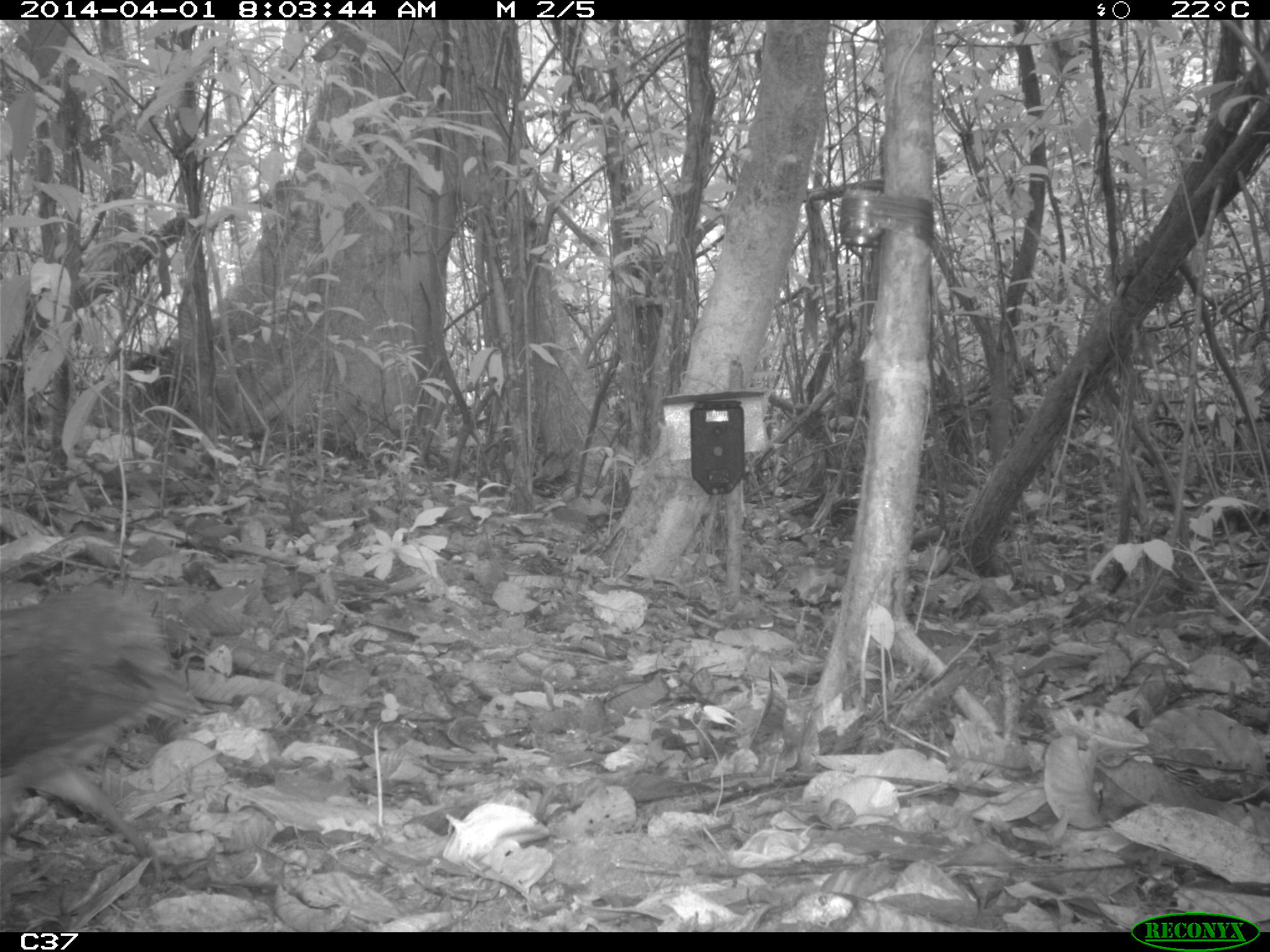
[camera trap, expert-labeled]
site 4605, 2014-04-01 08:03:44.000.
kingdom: Animalia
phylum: Chordata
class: Aves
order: Tinamiformes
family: Tinamidae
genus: Tinamus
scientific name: Tinamus major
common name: great tinamou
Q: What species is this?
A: Tinamus major (great tinamou).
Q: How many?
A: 1.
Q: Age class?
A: Adult.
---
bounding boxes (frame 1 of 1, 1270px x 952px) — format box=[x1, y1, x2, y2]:
tinamus major: box=[0, 577, 209, 891]